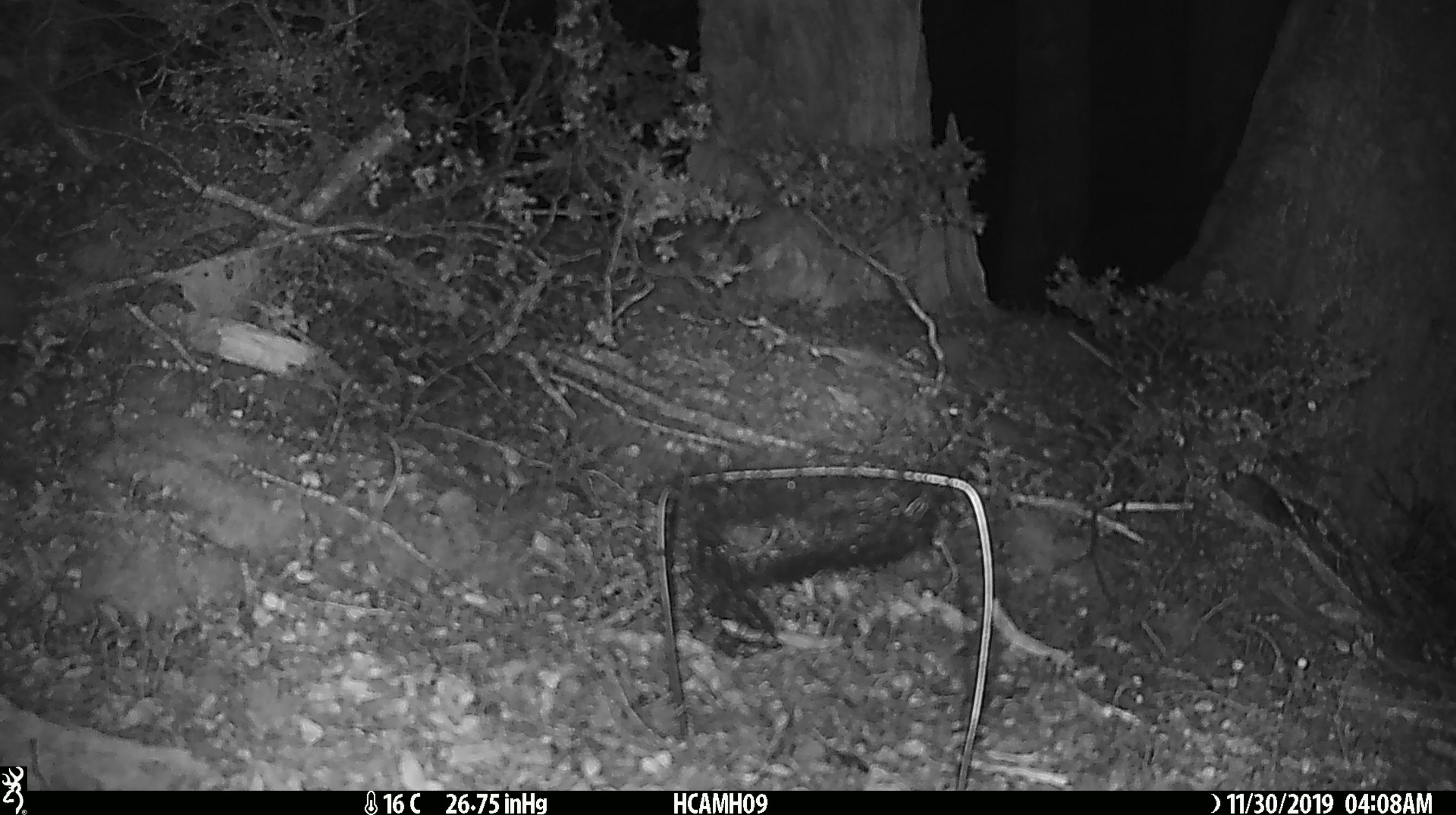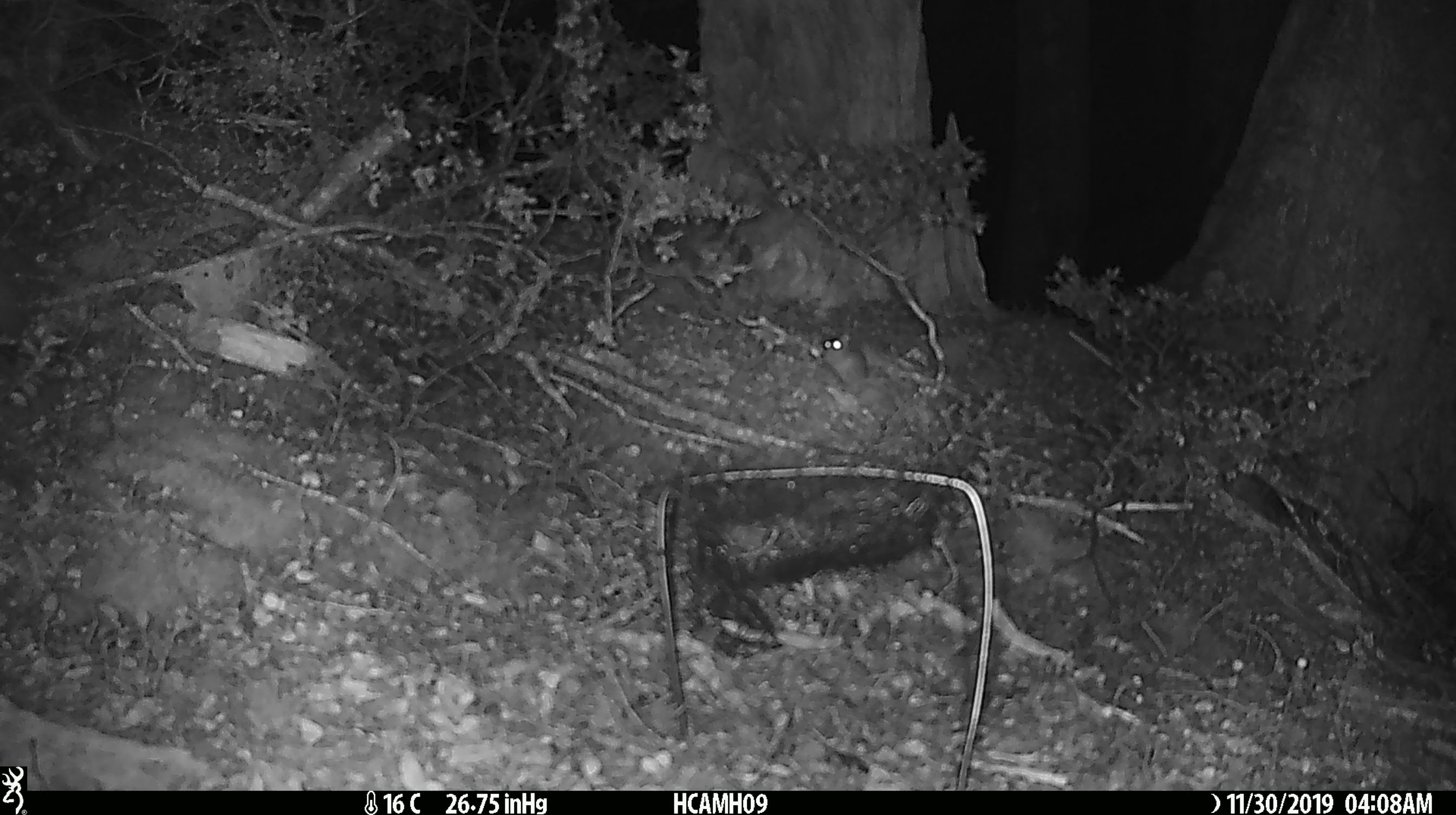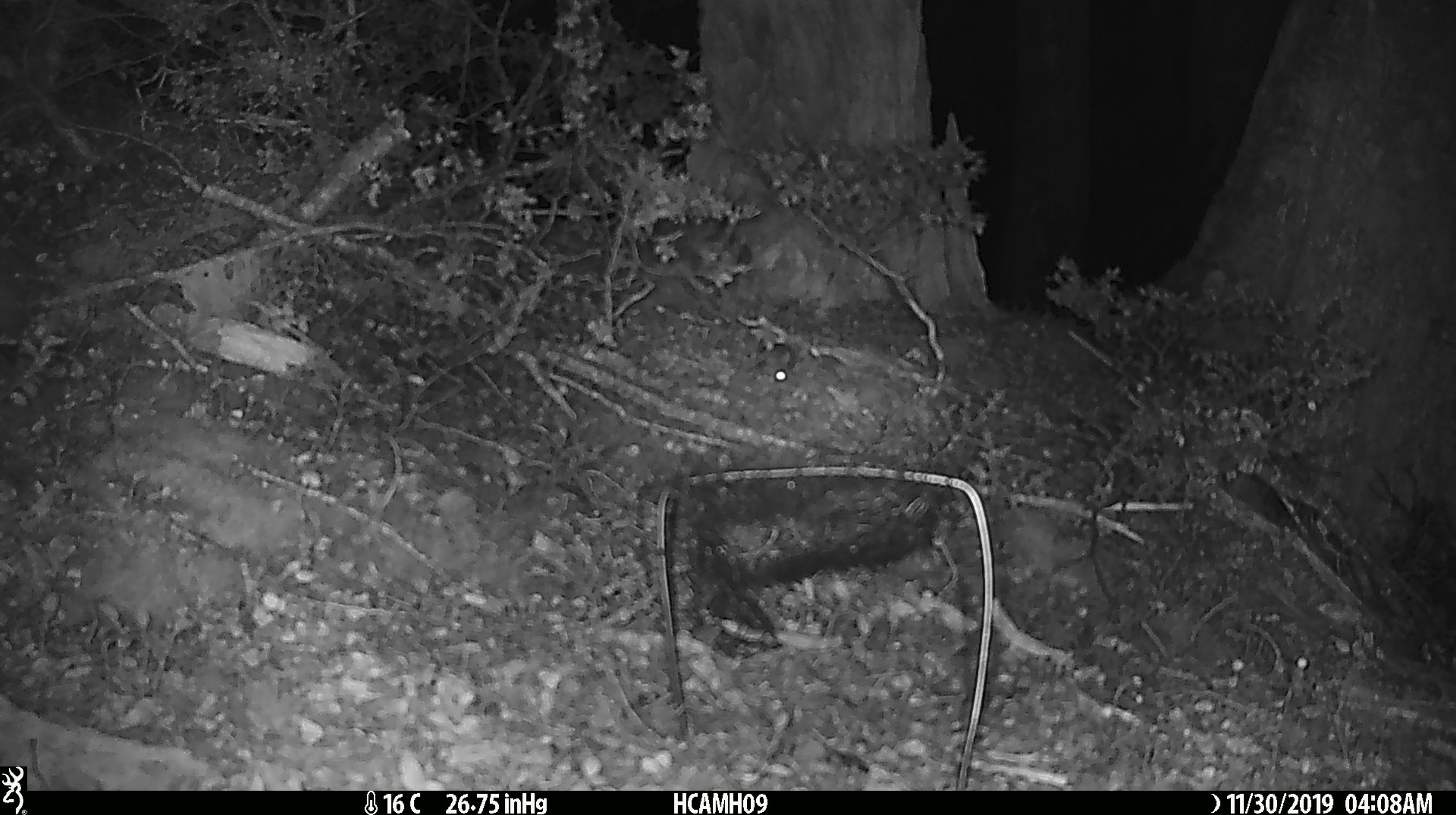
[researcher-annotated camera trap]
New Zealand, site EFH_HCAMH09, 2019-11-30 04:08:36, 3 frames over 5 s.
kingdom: Animalia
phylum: Chordata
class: Mammalia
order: Rodentia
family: Muridae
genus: Mus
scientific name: Mus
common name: mouse